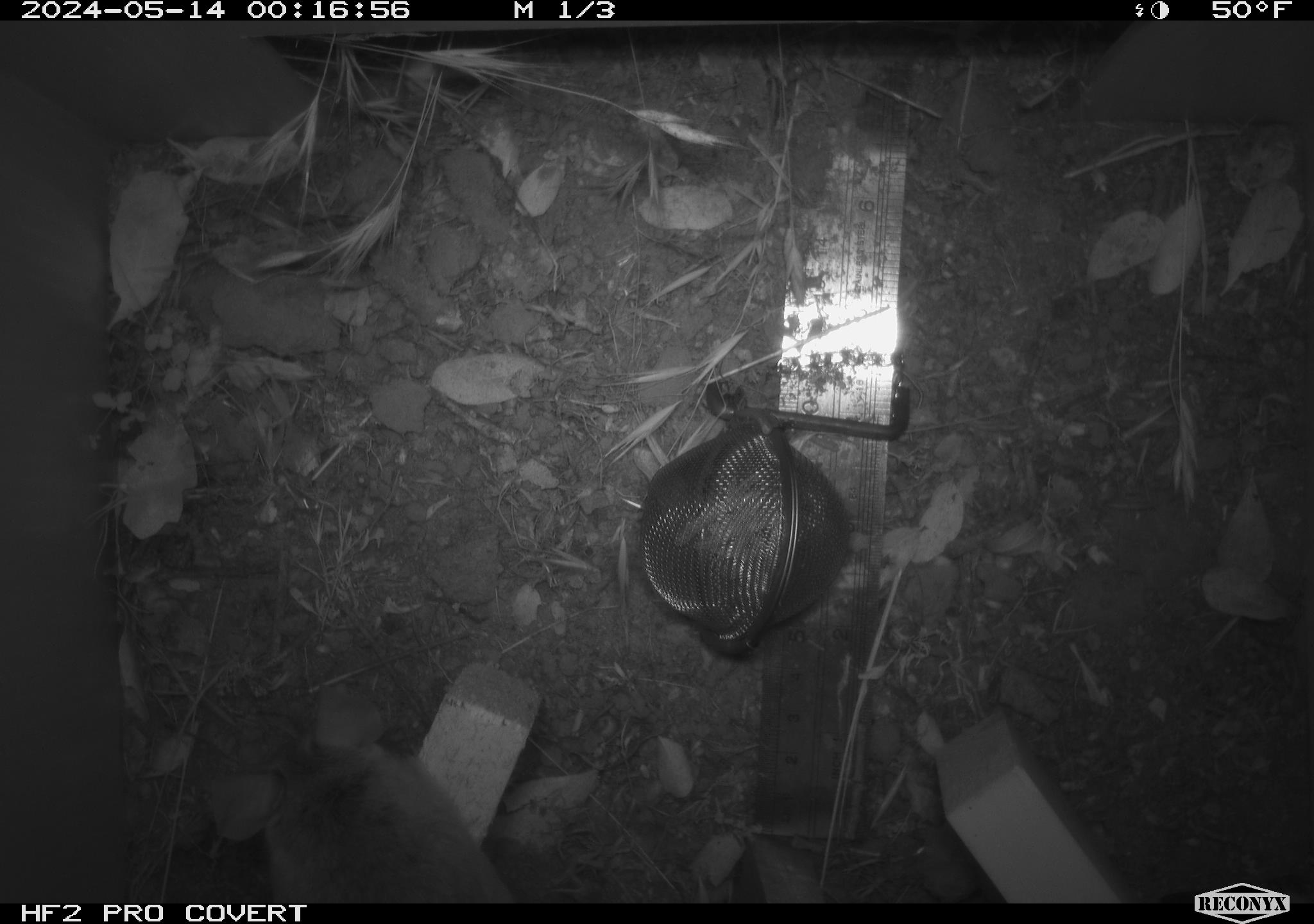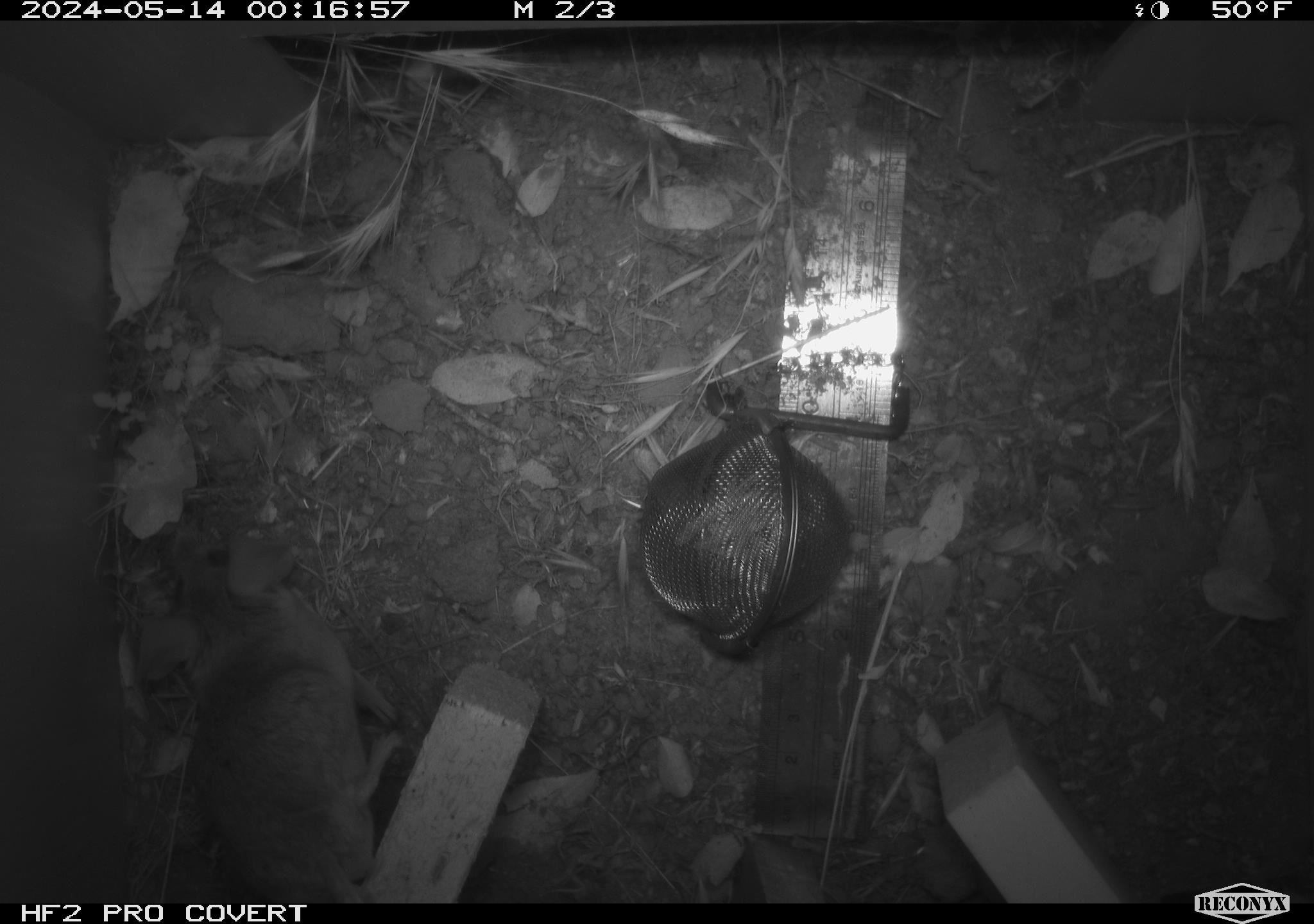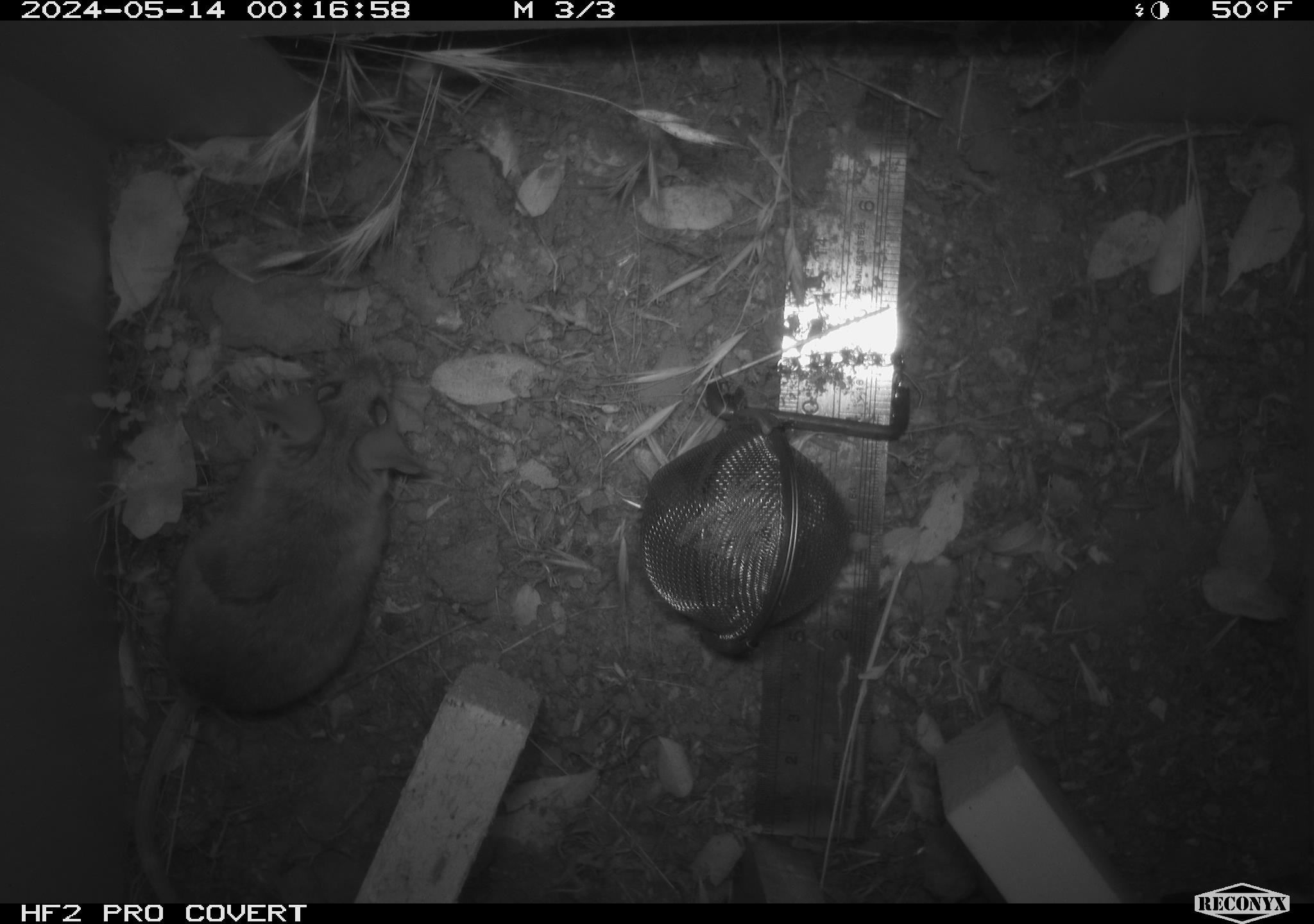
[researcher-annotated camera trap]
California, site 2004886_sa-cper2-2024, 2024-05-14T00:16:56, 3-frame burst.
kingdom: Animalia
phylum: Chordata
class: Mammalia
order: Rodentia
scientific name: Rodentia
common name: rodent